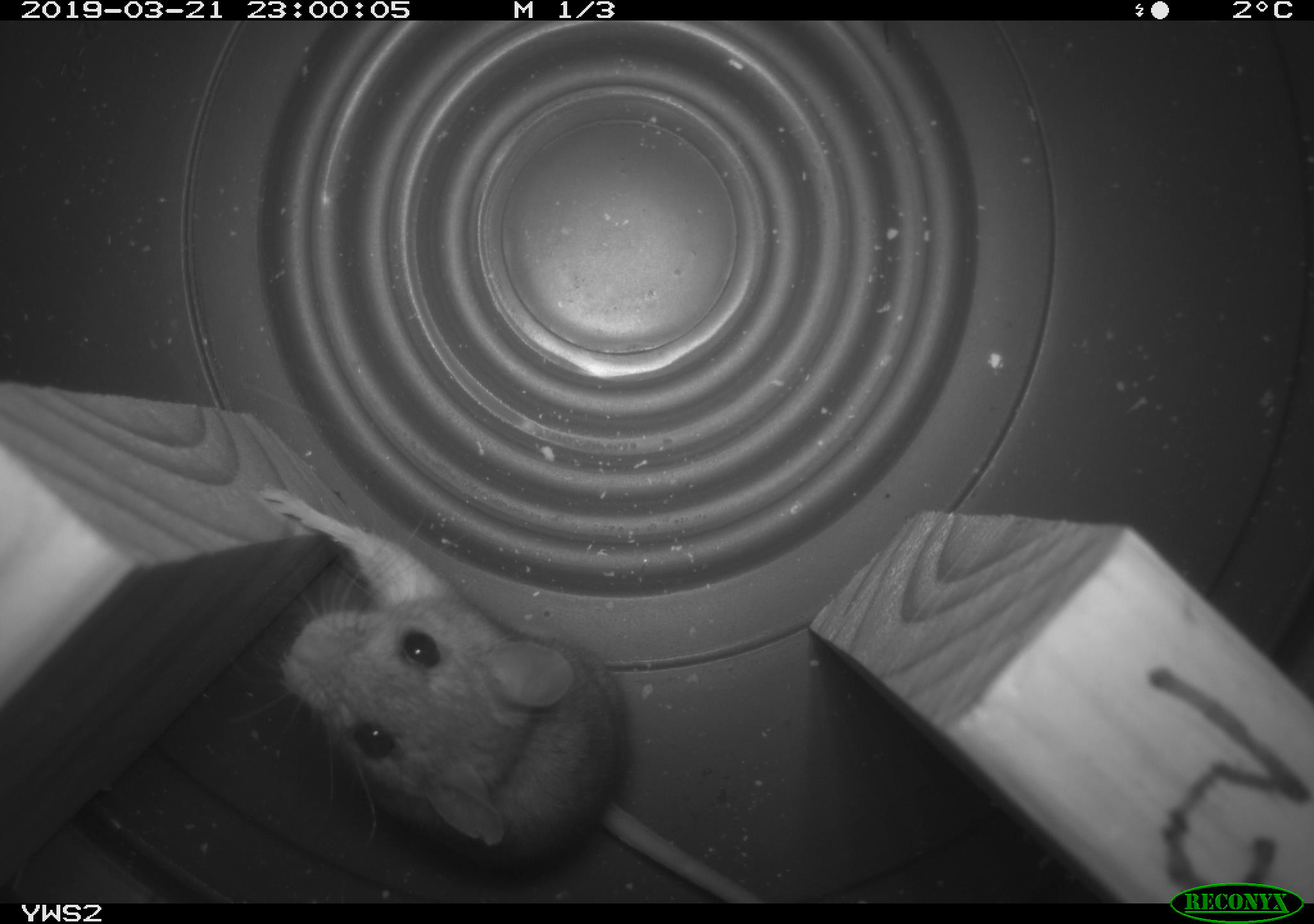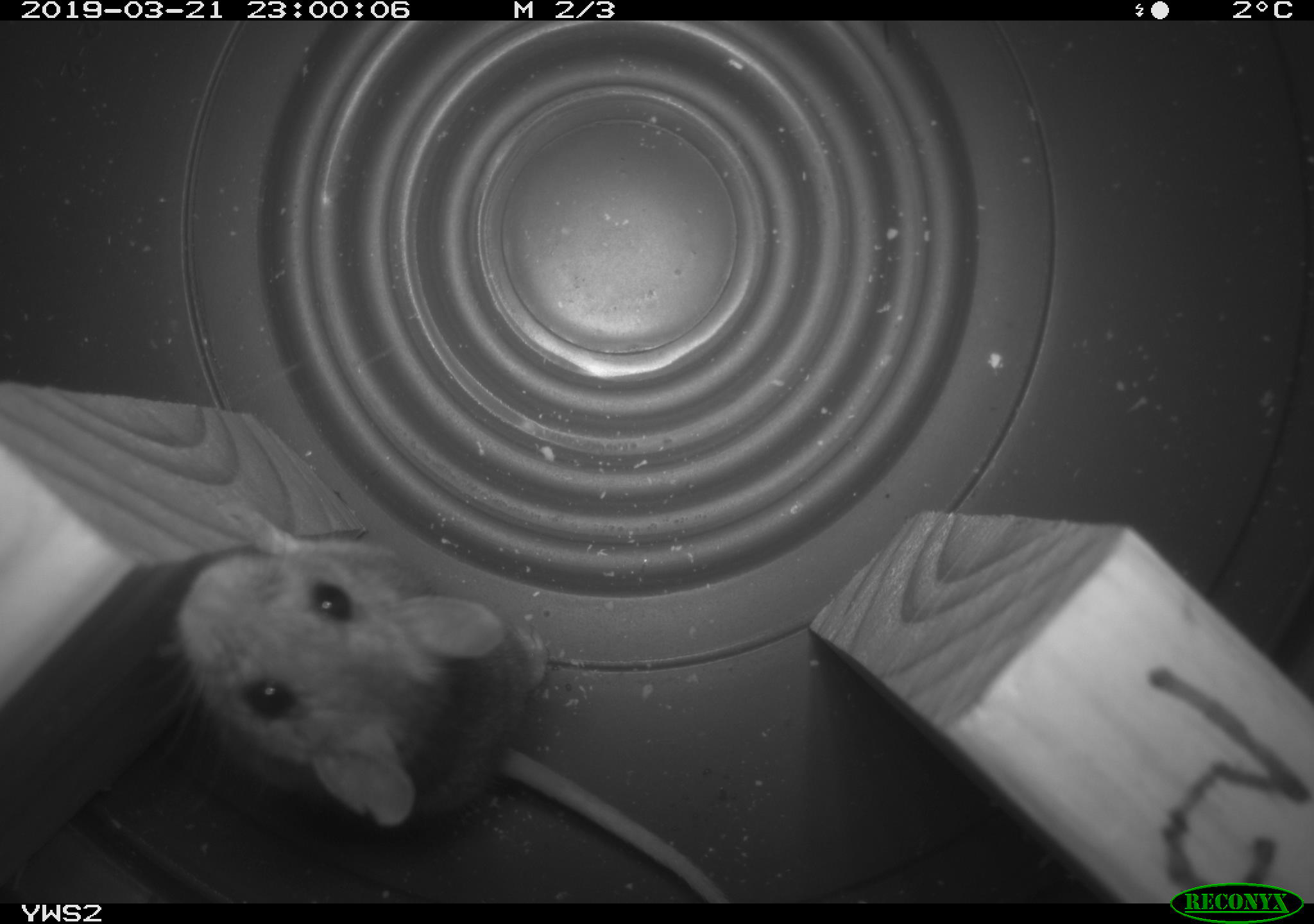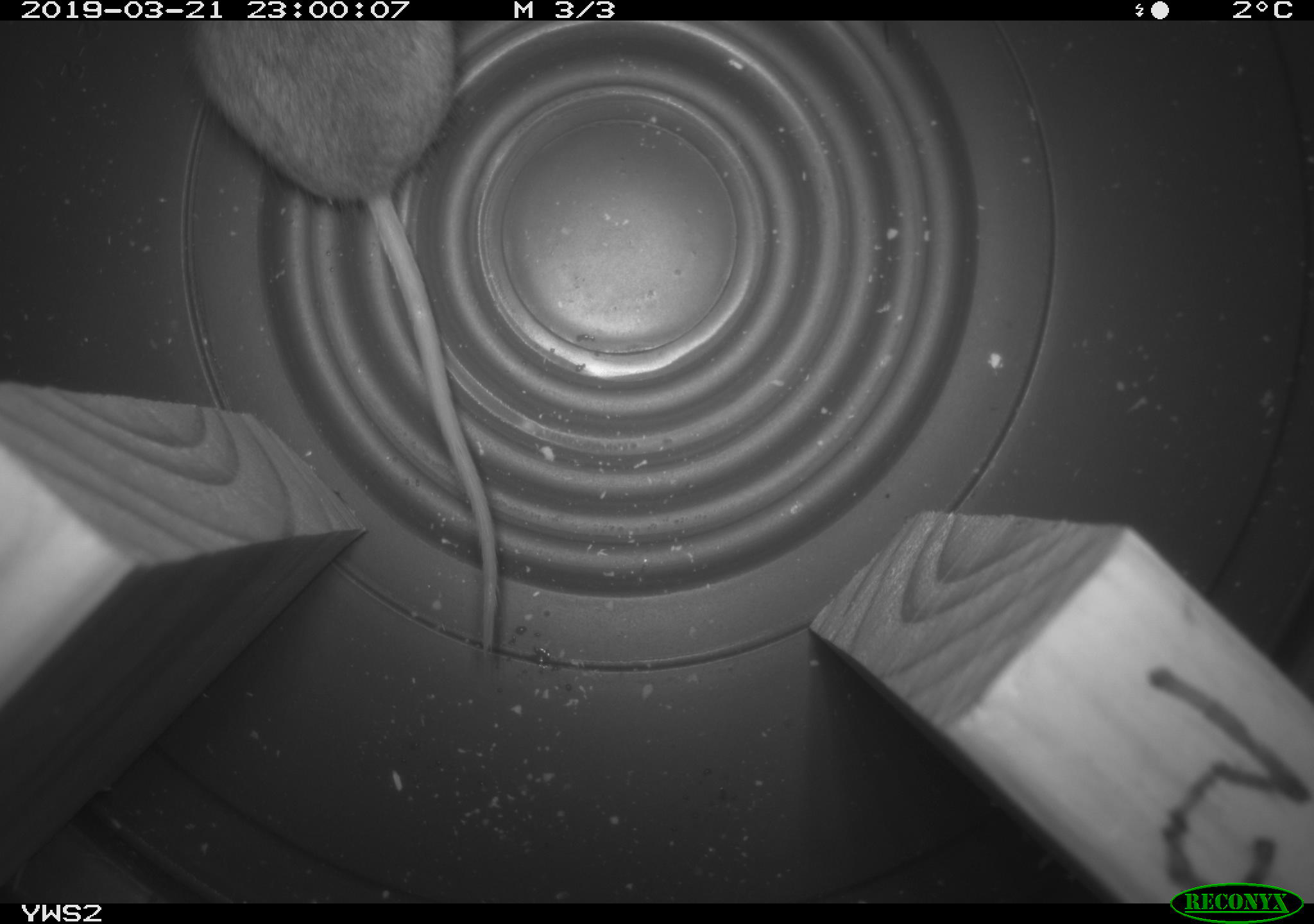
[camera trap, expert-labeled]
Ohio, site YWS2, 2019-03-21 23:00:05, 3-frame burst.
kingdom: Animalia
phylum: Chordata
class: Mammalia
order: Rodentia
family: Cricetidae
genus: Peromyscus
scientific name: Peromyscus leucopus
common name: white-footed mouse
White-footed mouse (Peromyscus leucopus).